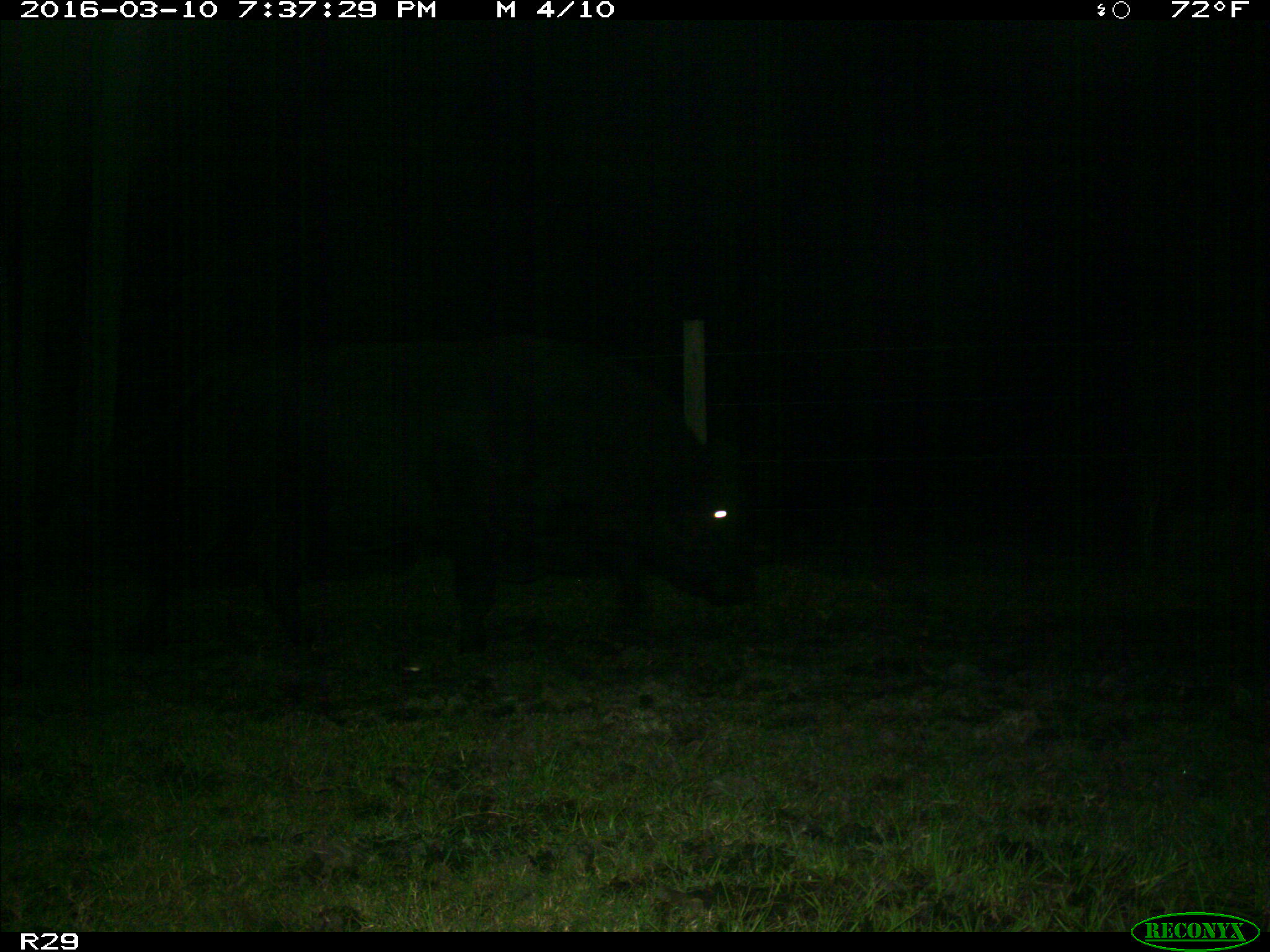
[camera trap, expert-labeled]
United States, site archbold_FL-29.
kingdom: Animalia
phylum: Chordata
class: Mammalia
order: Artiodactyla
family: Bovidae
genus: Bos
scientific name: Bos taurus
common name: domestic cow